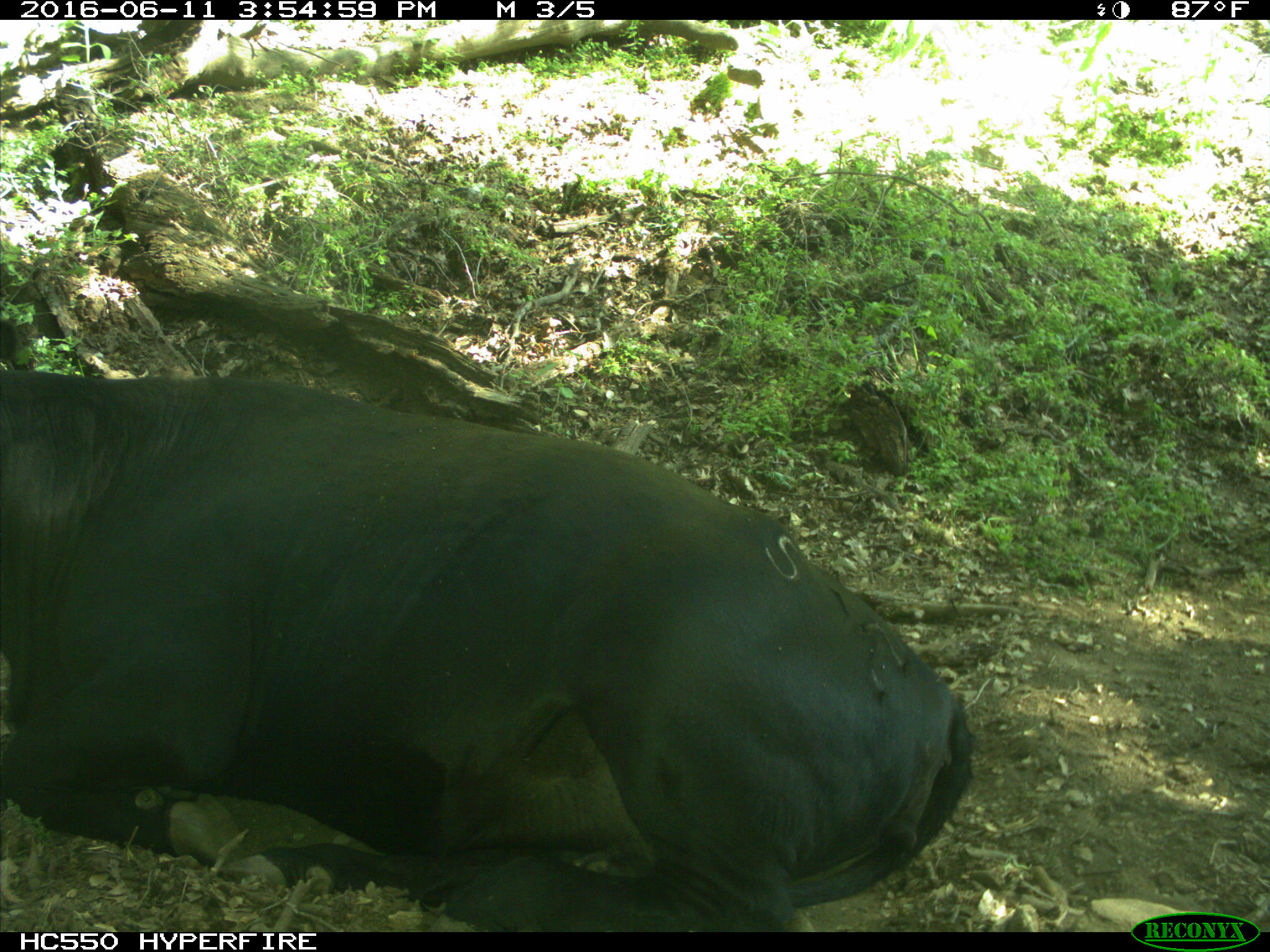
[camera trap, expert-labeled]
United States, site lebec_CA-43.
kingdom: Animalia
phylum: Chordata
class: Mammalia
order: Artiodactyla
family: Bovidae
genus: Bos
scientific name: Bos taurus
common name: domestic cow